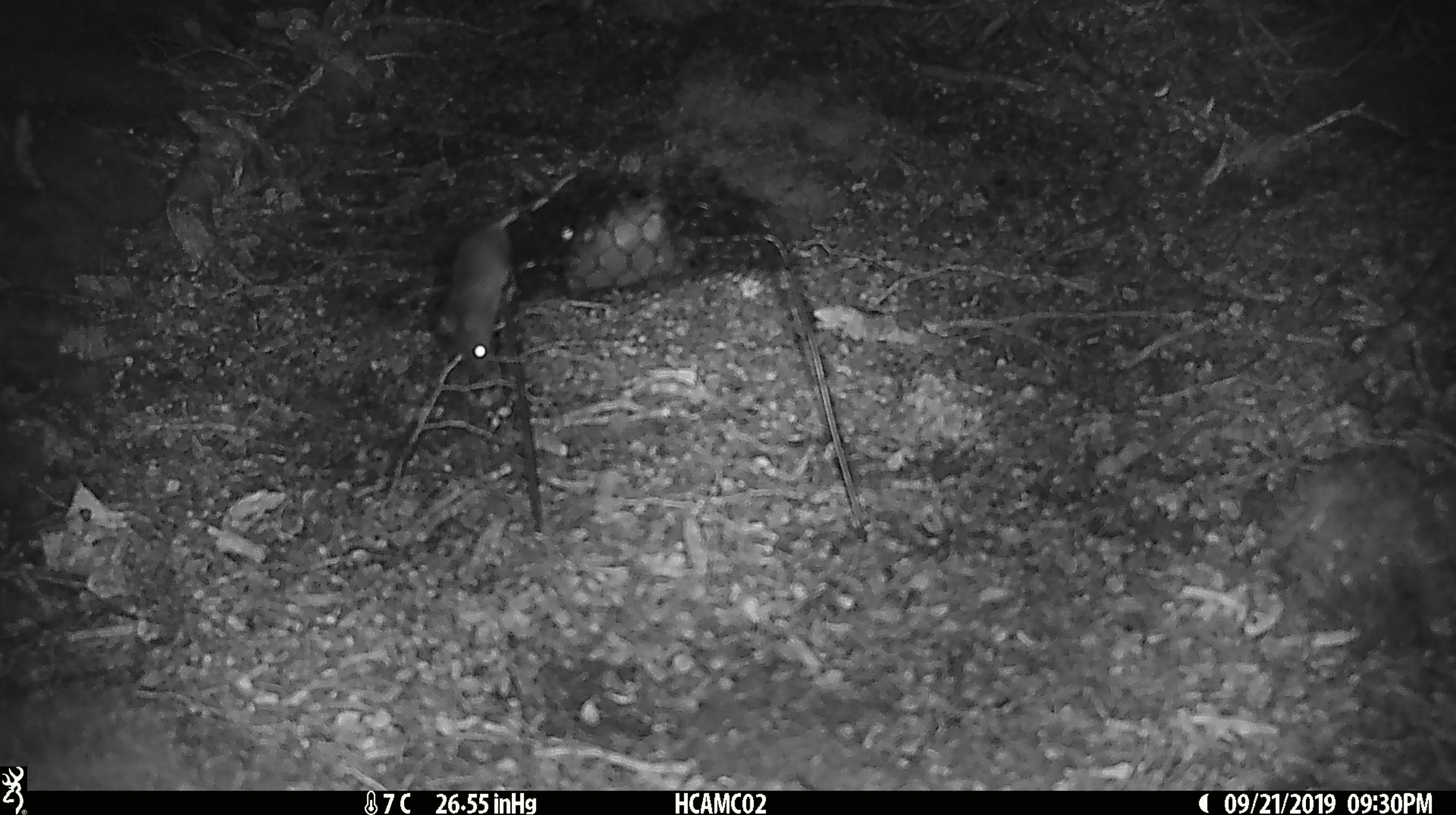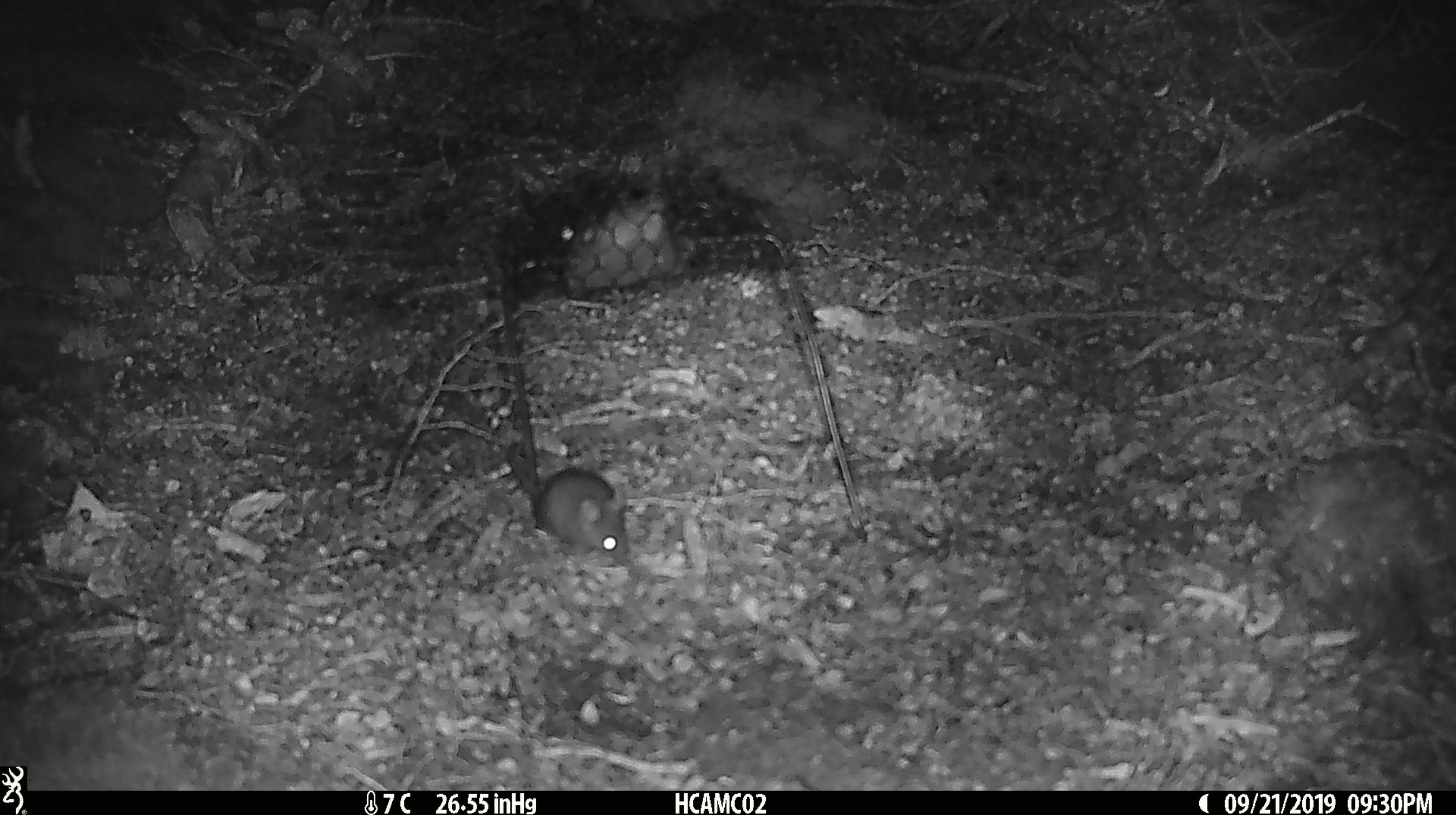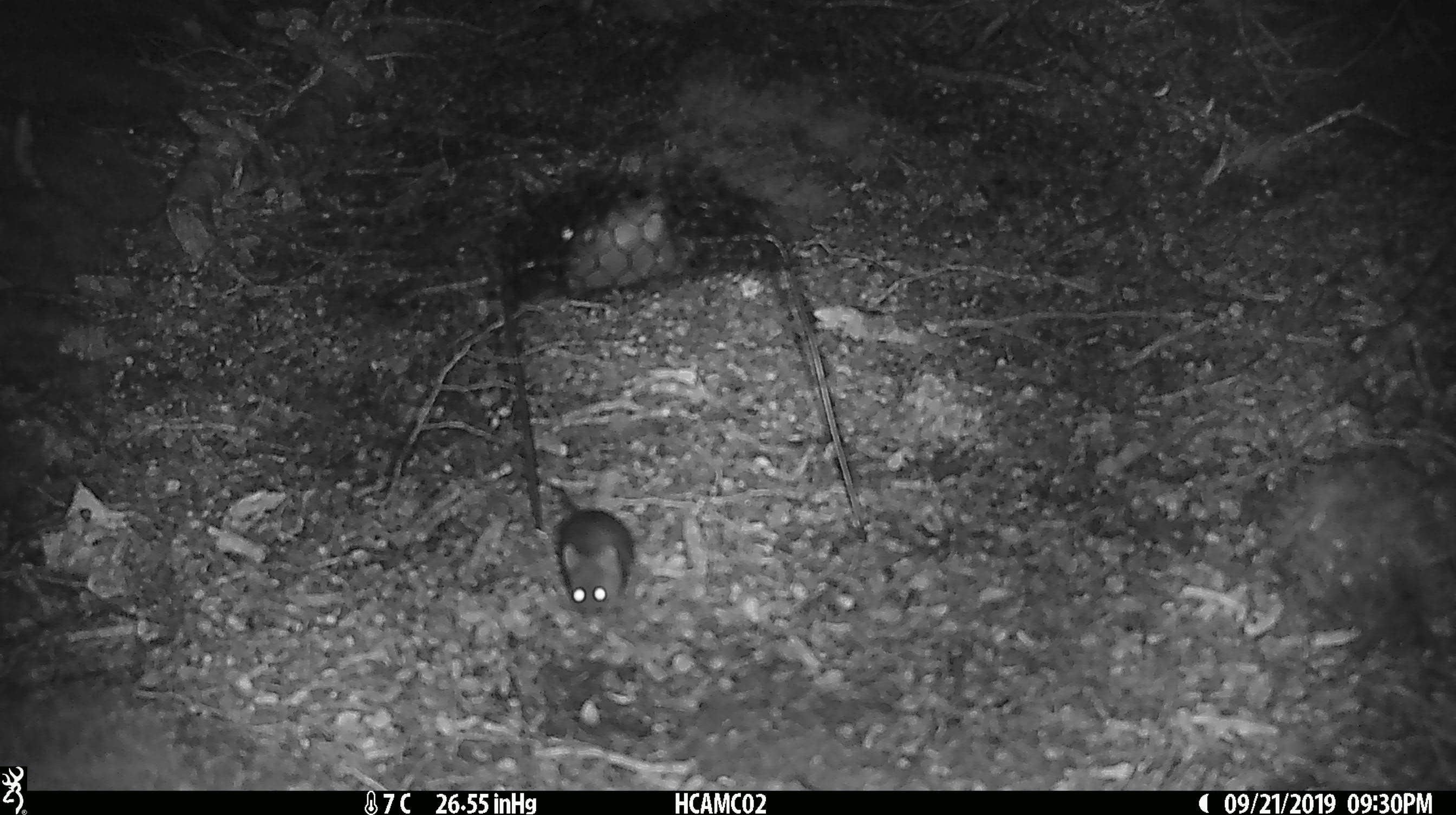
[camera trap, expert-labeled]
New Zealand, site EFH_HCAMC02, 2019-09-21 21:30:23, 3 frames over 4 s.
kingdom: Animalia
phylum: Chordata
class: Mammalia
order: Rodentia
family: Muridae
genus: Mus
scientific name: Mus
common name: mouse